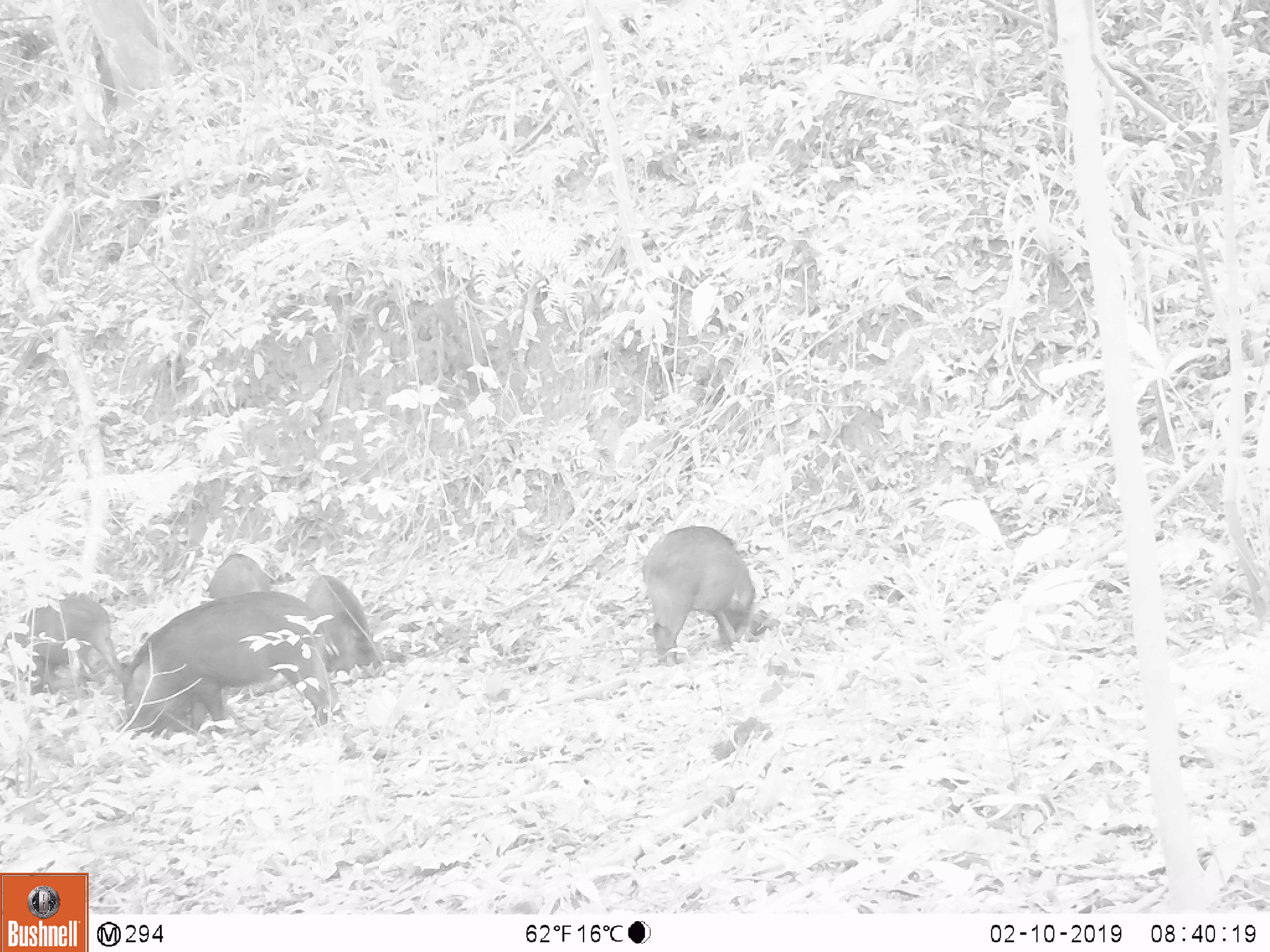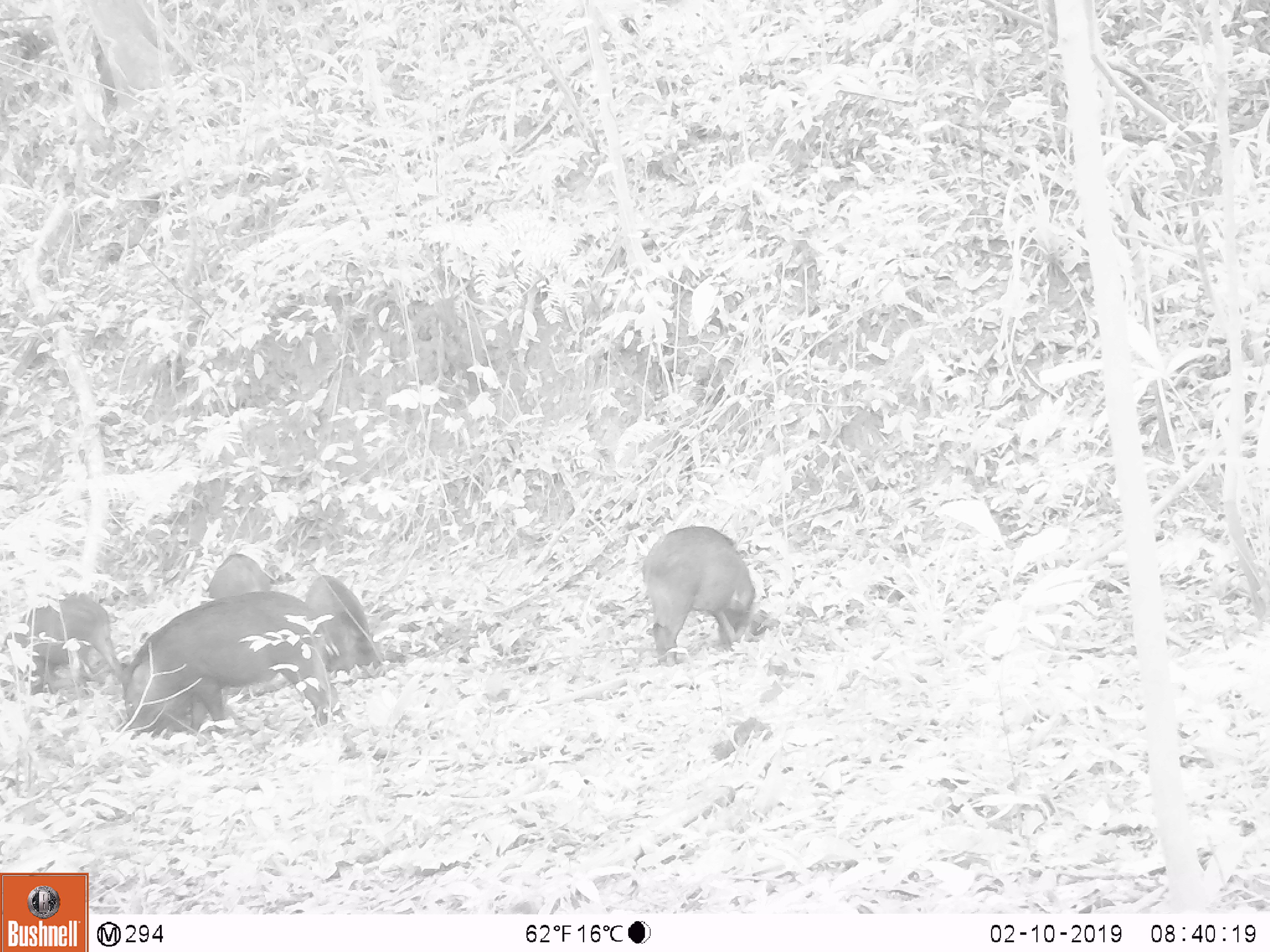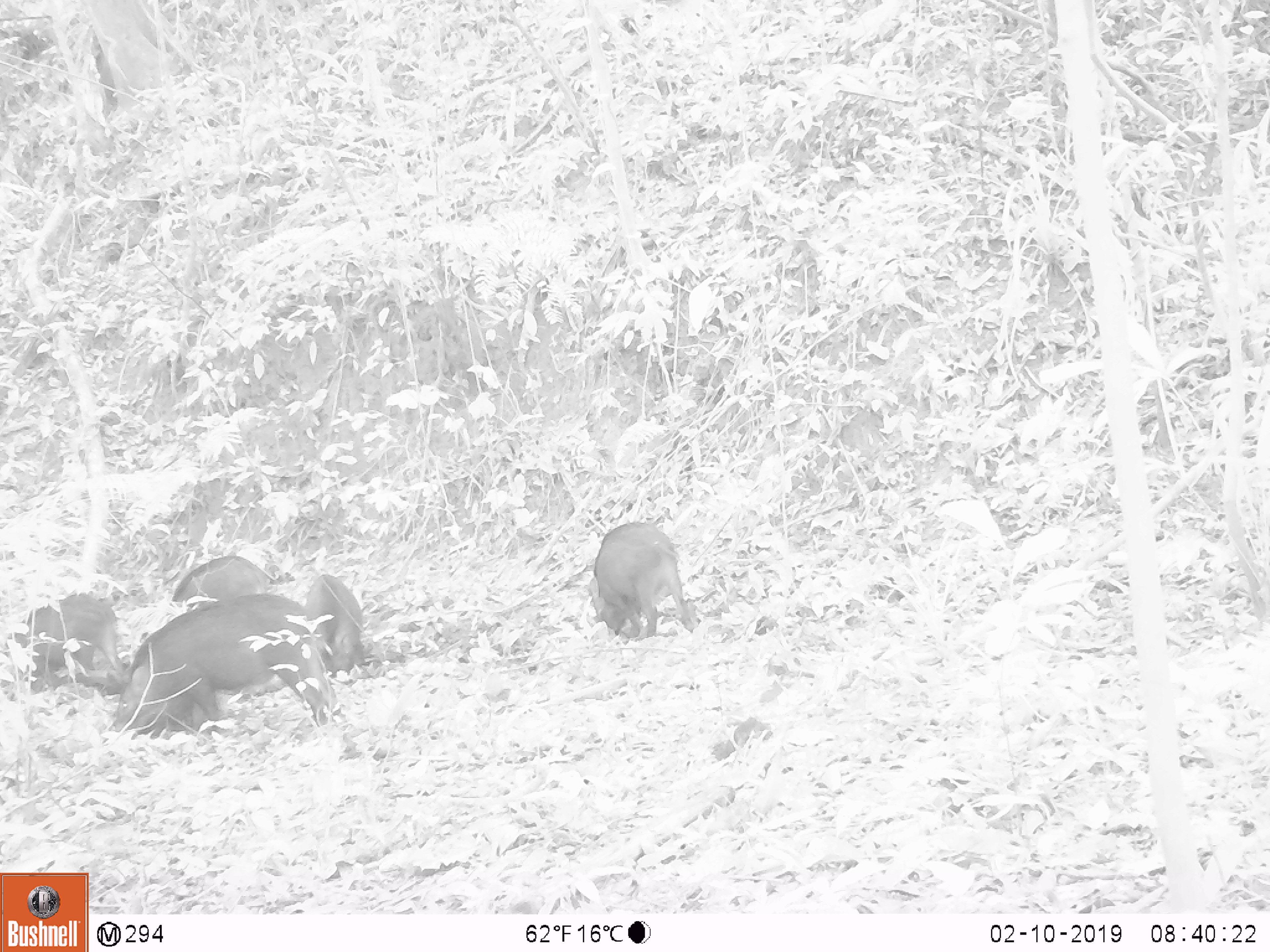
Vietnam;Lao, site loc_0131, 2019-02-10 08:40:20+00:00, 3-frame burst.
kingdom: Animalia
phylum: Chordata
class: Aves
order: Galliformes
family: Phasianidae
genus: Gallus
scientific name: Gallus gallus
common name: red junglefowl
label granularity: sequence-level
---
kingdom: Animalia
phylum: Chordata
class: Mammalia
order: Artiodactyla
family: Suidae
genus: Sus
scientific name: Sus scrofa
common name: eurasian wild pig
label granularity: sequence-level